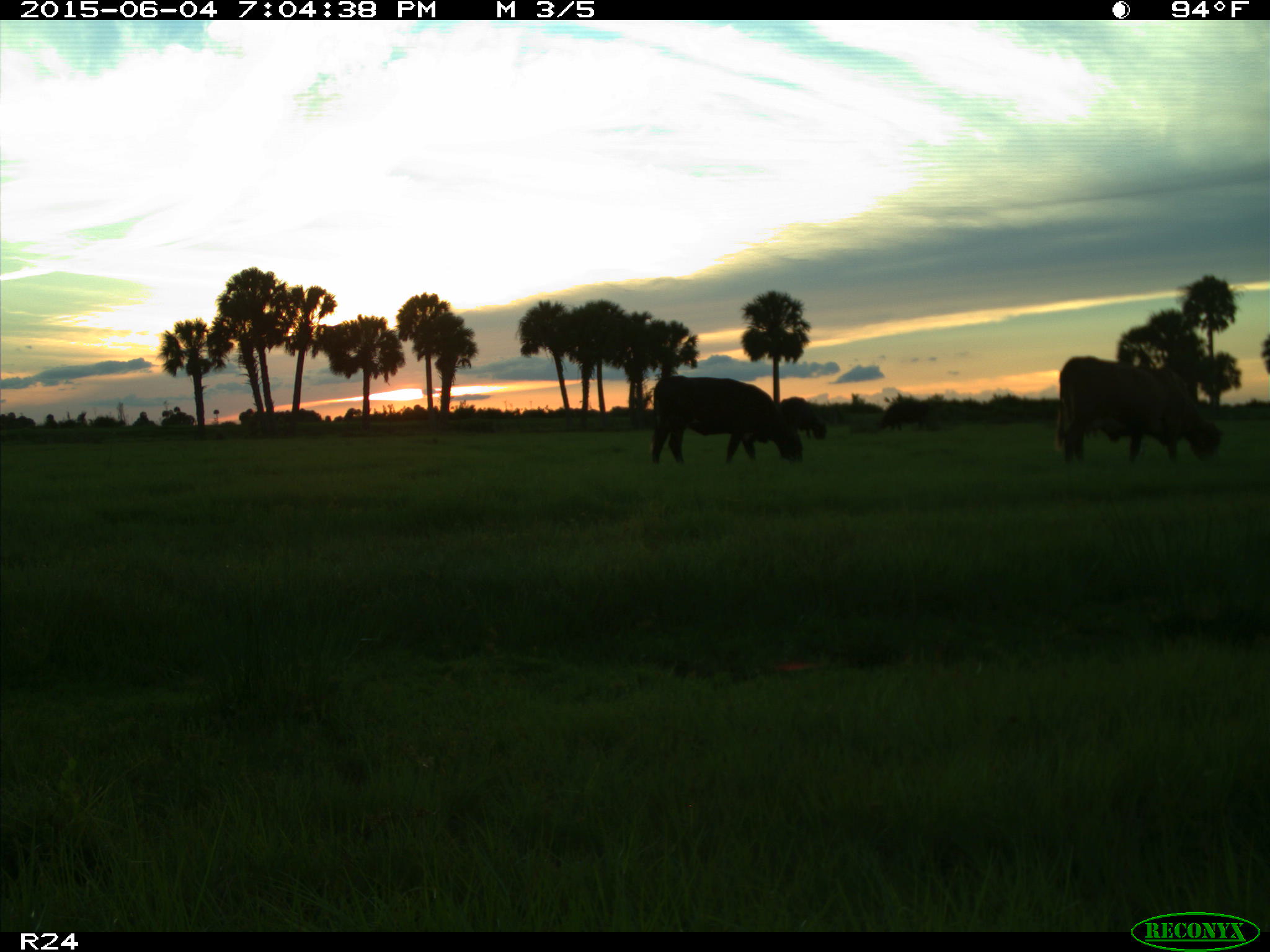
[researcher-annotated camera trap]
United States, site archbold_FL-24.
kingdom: Animalia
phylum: Chordata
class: Mammalia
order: Artiodactyla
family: Bovidae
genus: Bos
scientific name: Bos taurus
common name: domestic cow